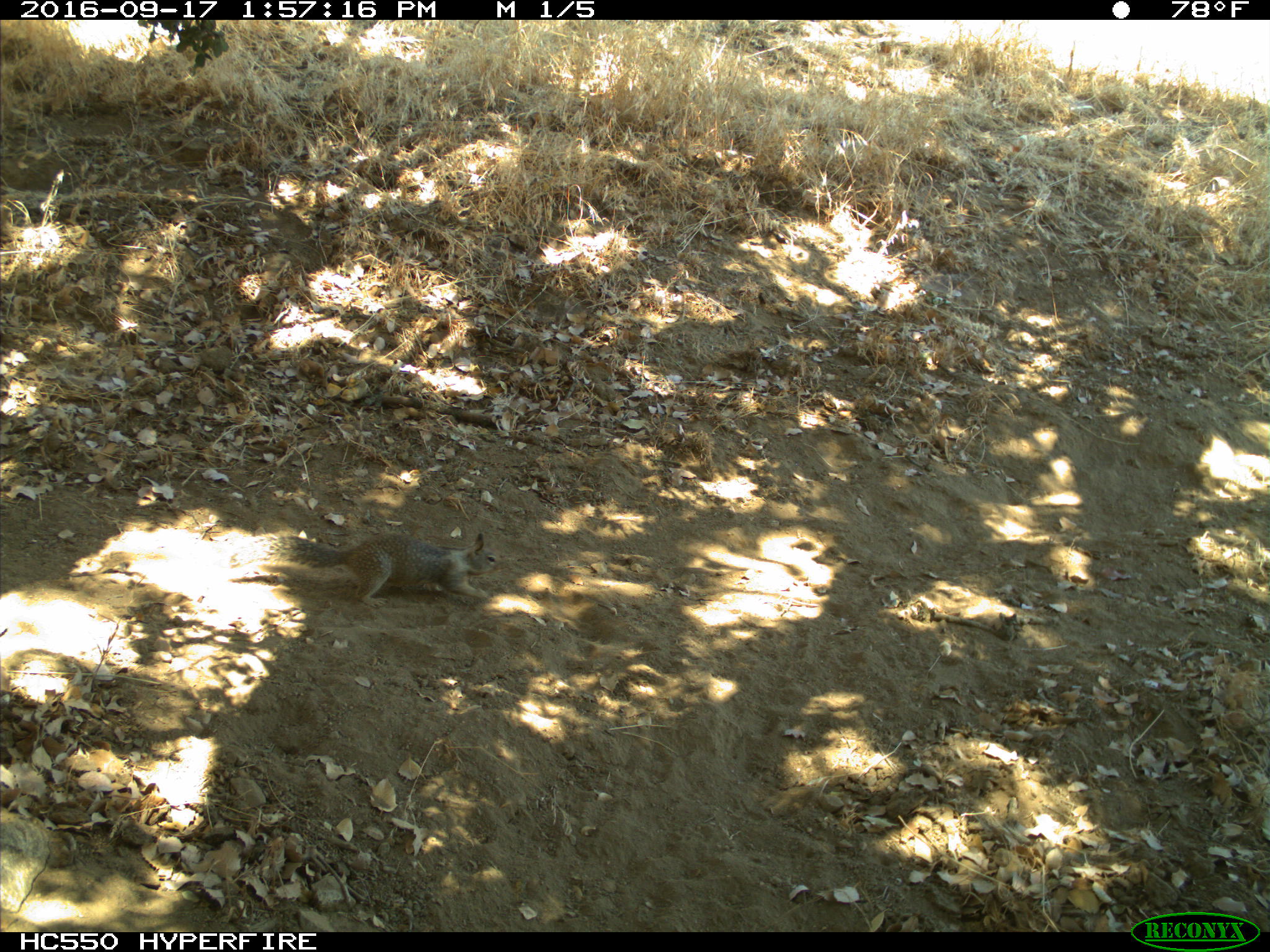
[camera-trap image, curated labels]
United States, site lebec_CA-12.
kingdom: Animalia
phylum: Chordata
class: Mammalia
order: Rodentia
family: Sciuridae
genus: Otospermophilus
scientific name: Otospermophilus beecheyi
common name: california ground squirrel